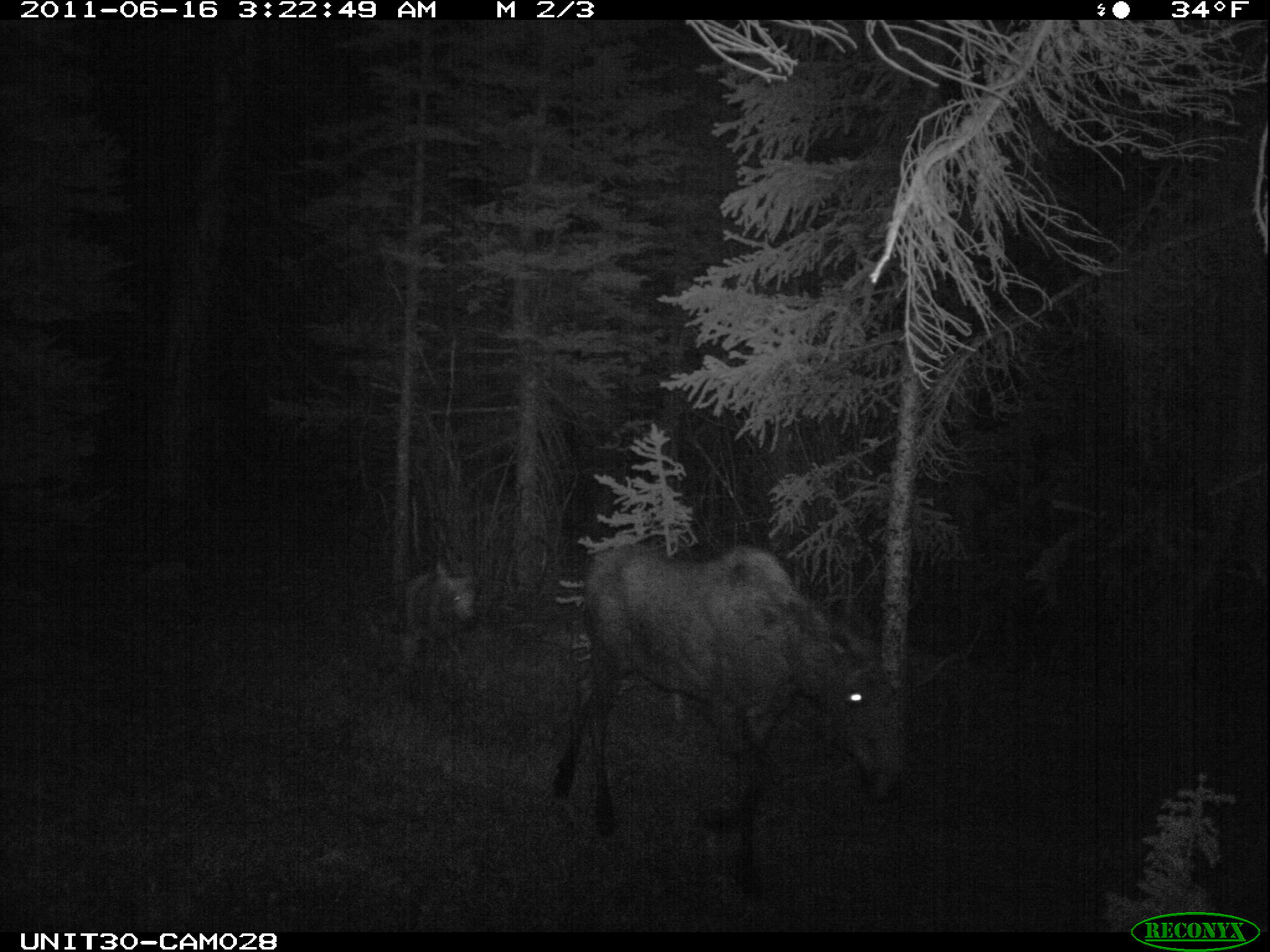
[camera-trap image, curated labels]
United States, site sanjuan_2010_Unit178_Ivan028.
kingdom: Animalia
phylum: Chordata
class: Mammalia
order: Artiodactyla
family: Cervidae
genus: Alces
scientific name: Alces alces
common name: moose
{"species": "Alces alces (moose)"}